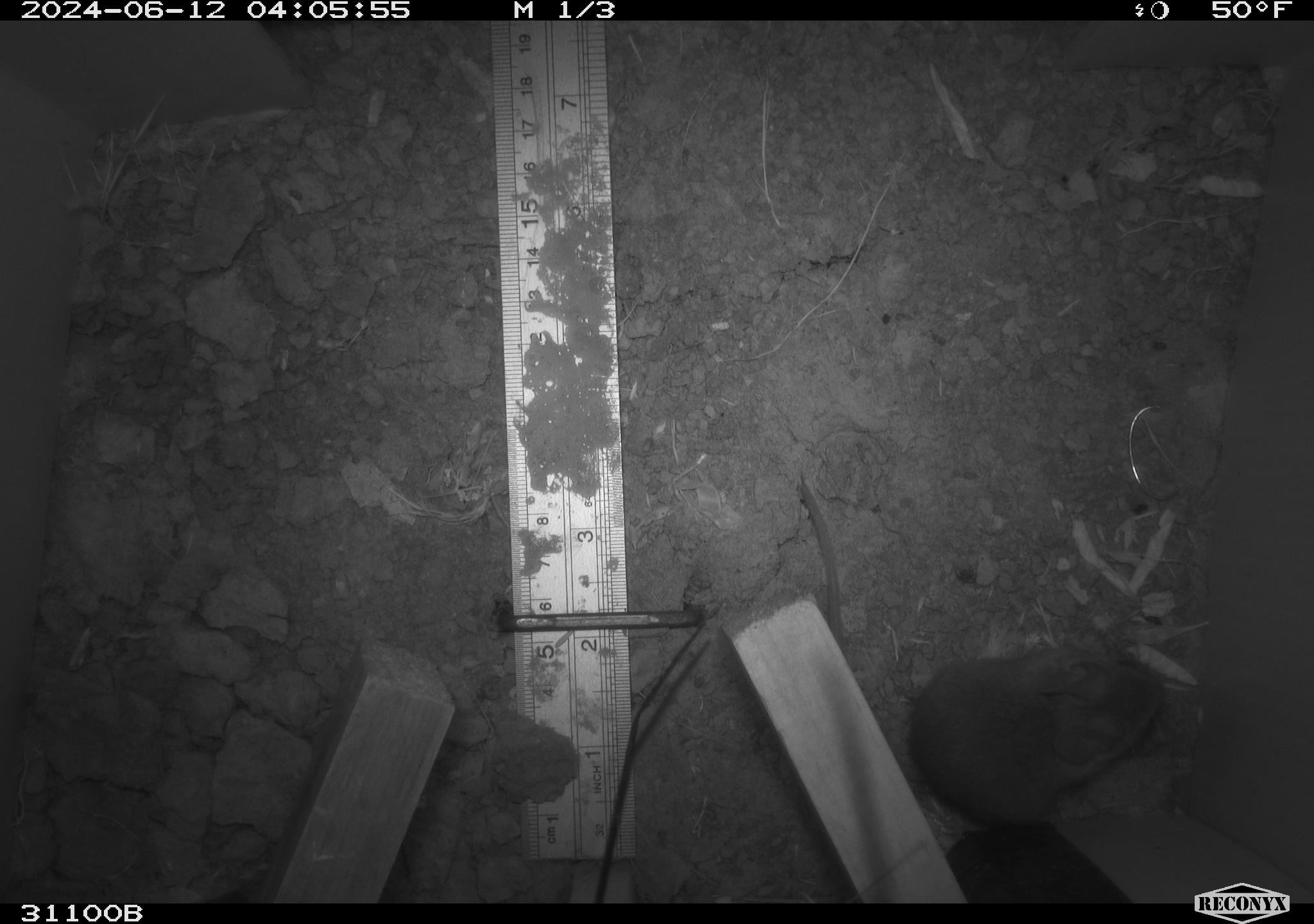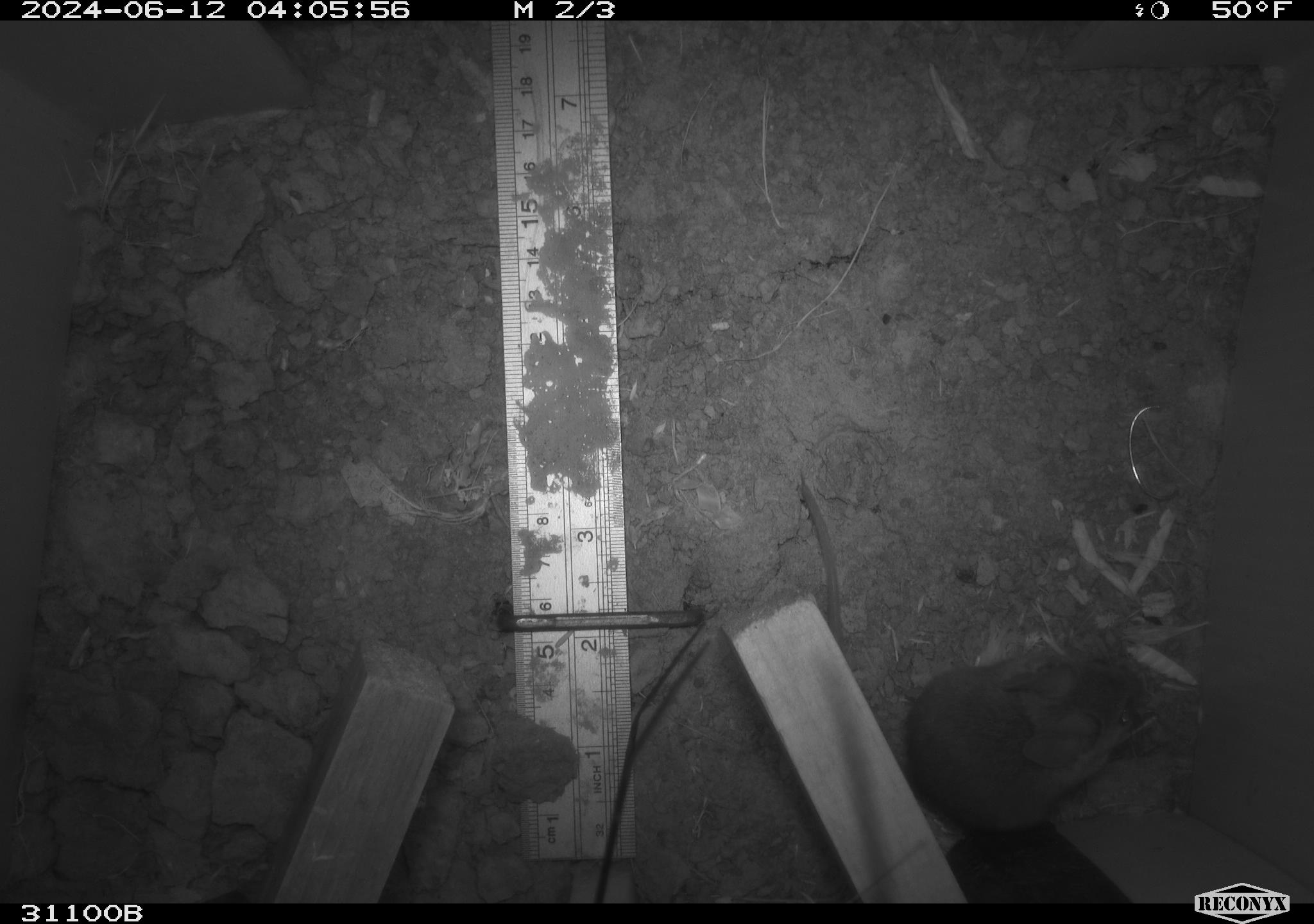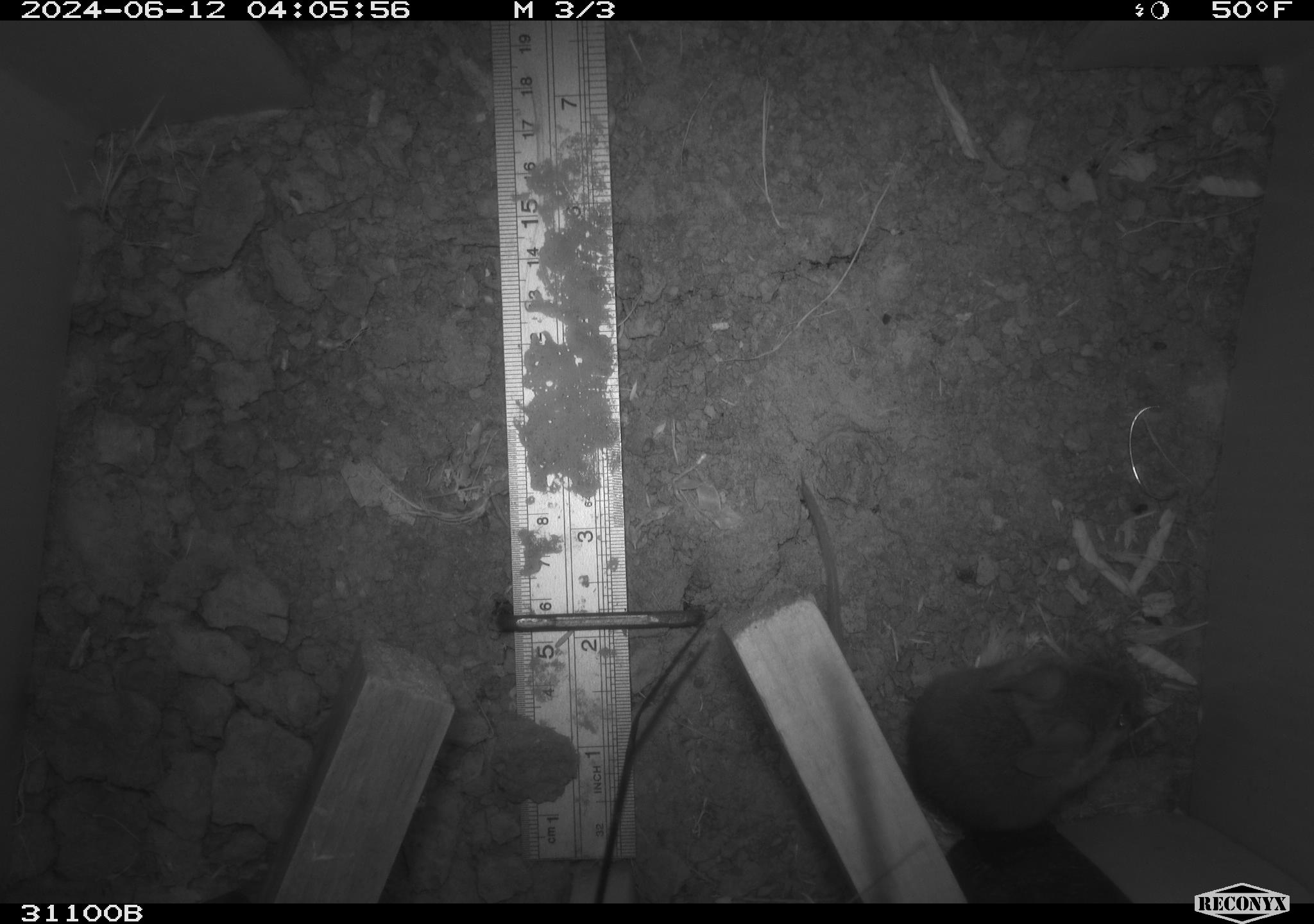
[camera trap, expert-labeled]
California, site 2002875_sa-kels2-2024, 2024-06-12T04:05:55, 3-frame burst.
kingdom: Animalia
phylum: Chordata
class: Mammalia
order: Rodentia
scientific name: Rodentia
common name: rodent